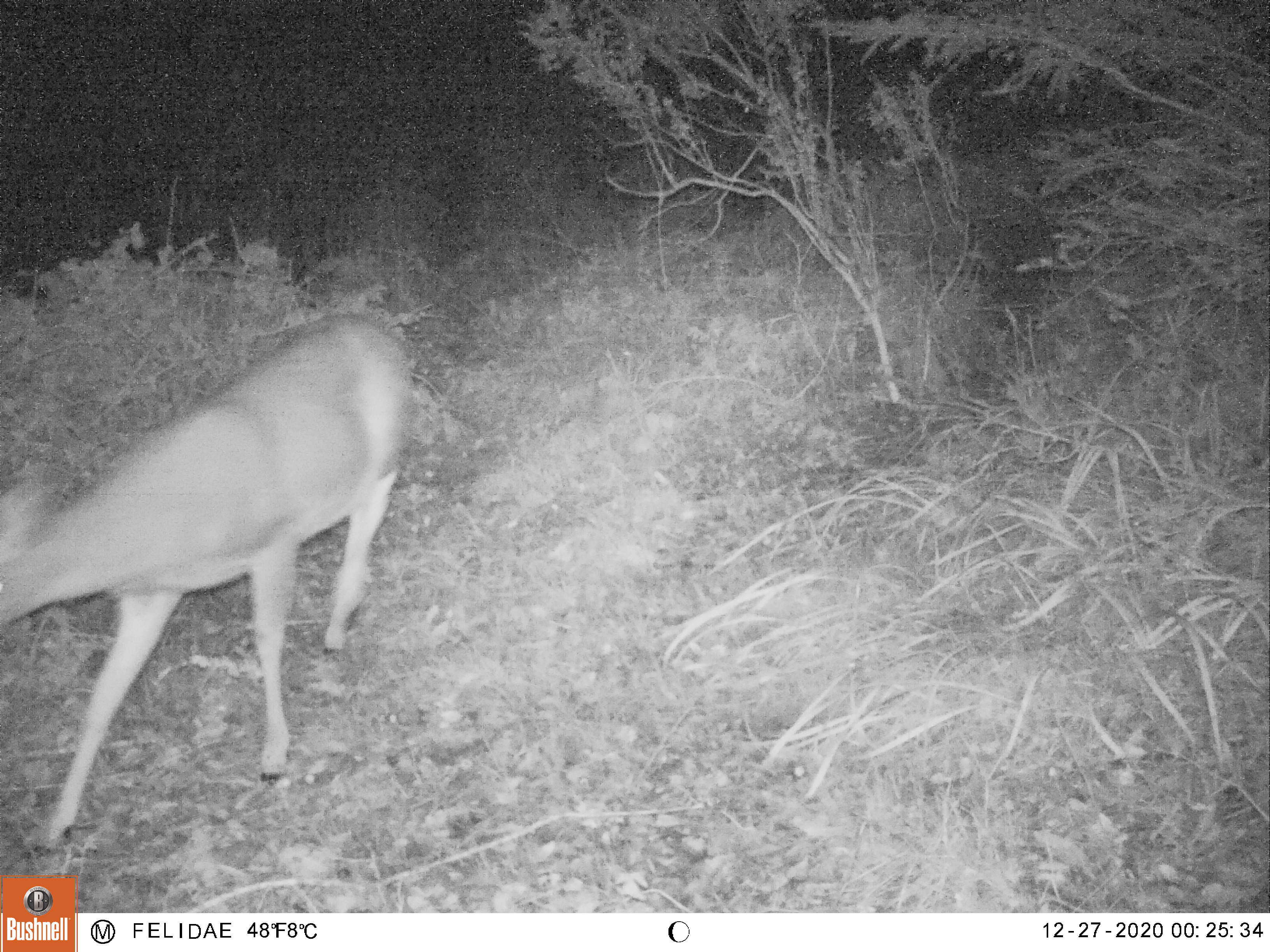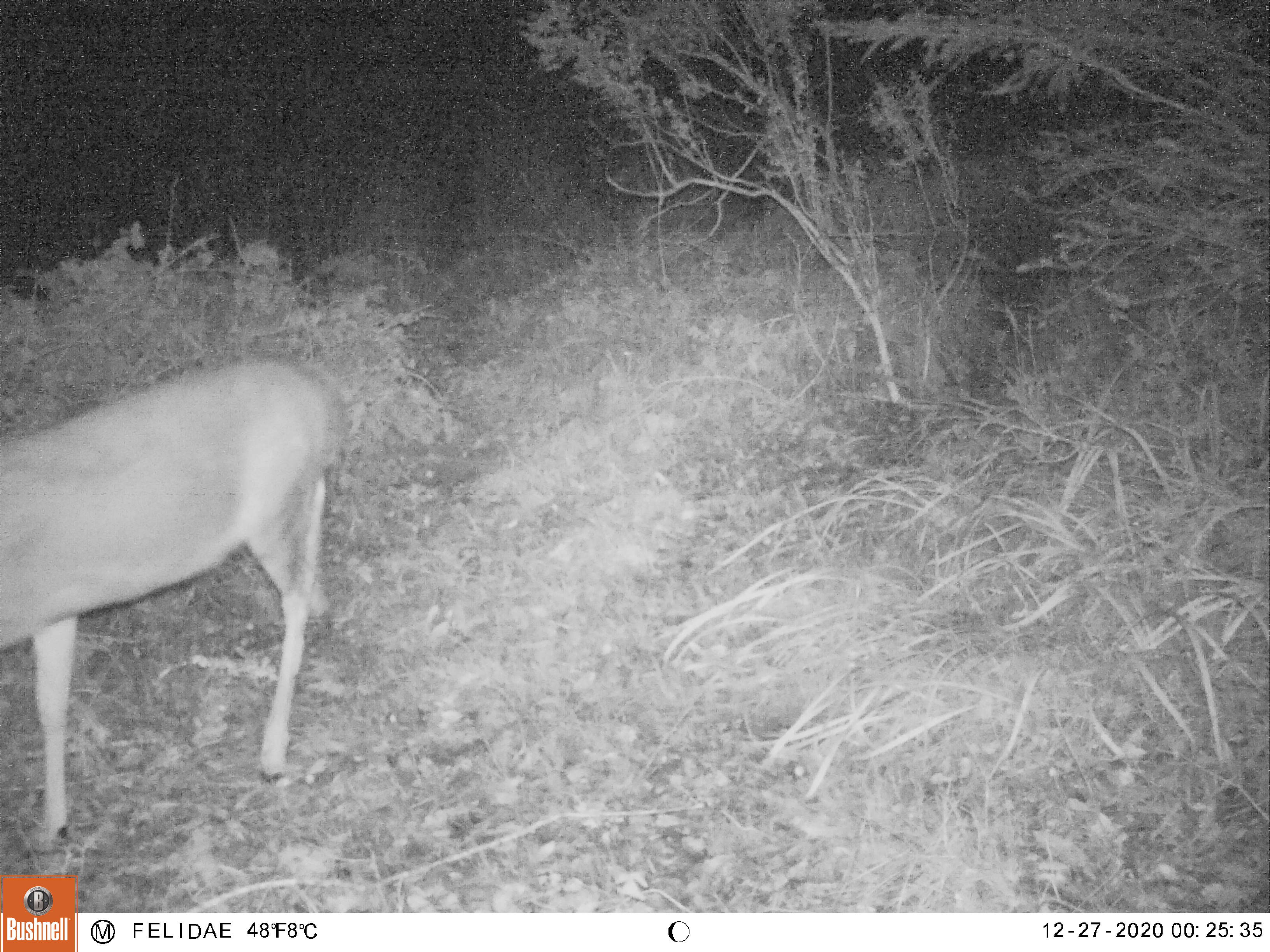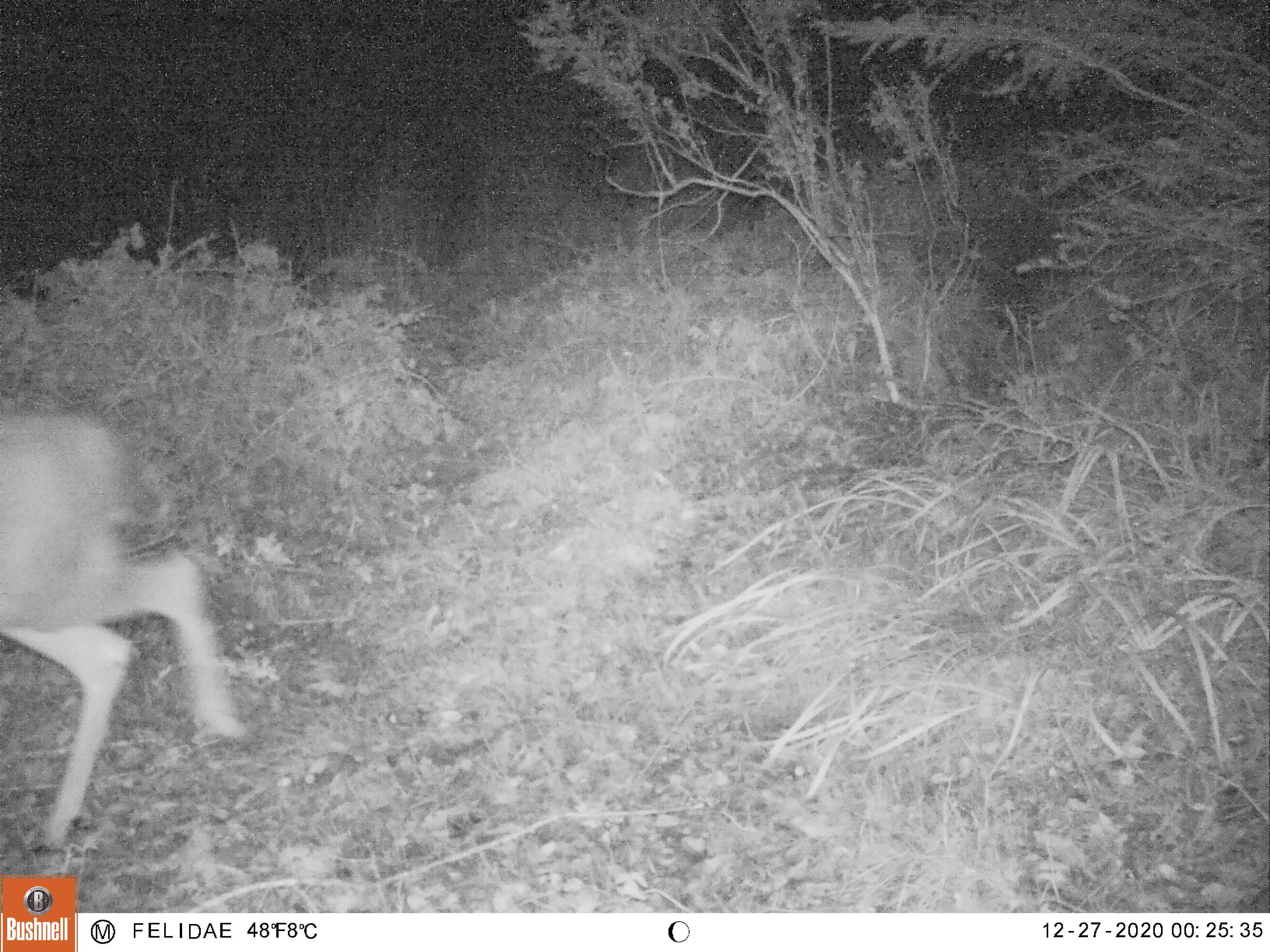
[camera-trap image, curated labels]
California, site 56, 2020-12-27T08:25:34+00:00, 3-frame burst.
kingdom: Animalia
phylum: Chordata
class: Mammalia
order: Artiodactyla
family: Cervidae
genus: Odocoileus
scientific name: Odocoileus hemionus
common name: mule deer